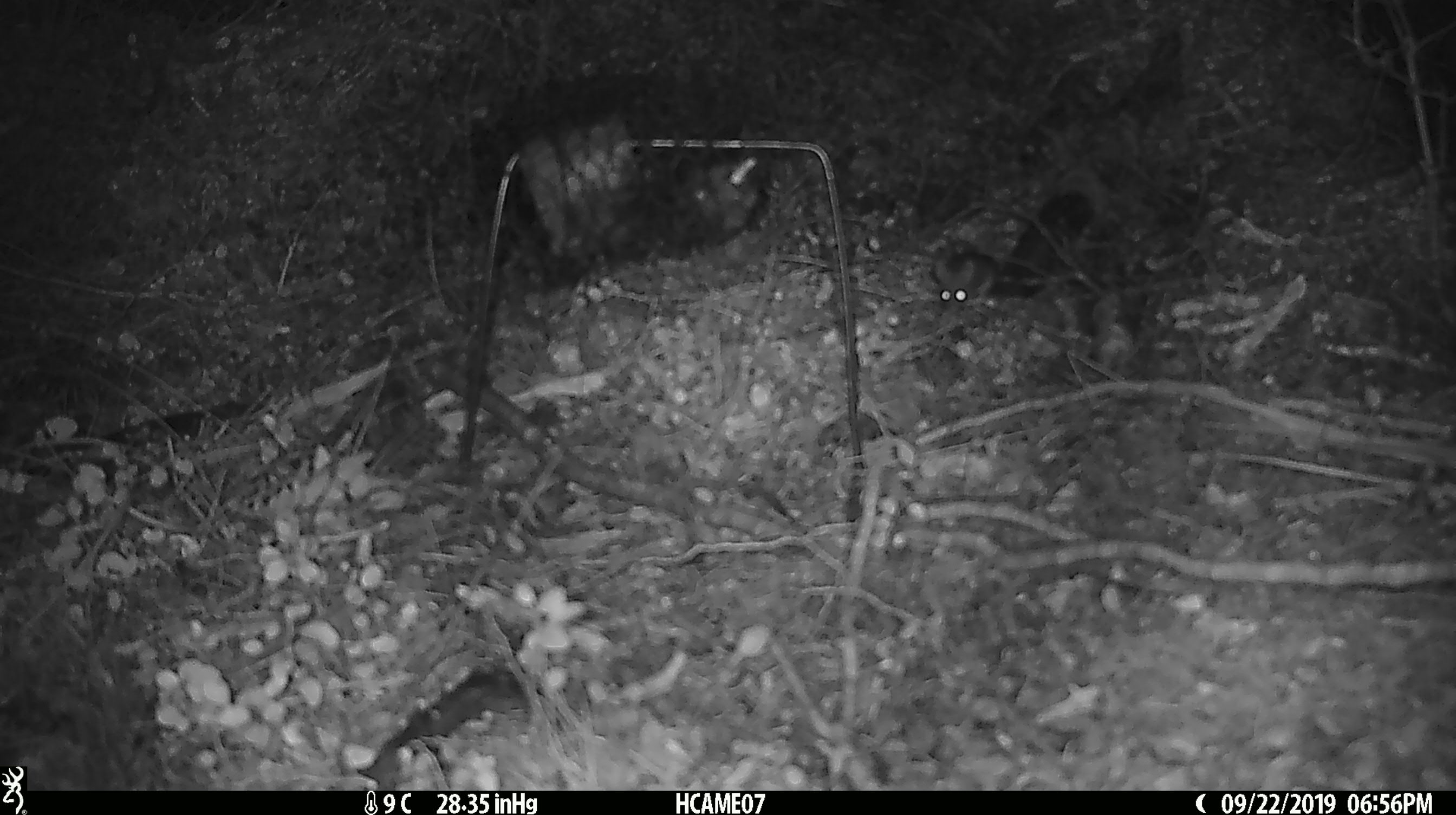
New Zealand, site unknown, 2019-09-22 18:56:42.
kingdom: Animalia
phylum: Chordata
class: Mammalia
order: Rodentia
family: Muridae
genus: Mus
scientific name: Mus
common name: mouse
Mouse (Mus).